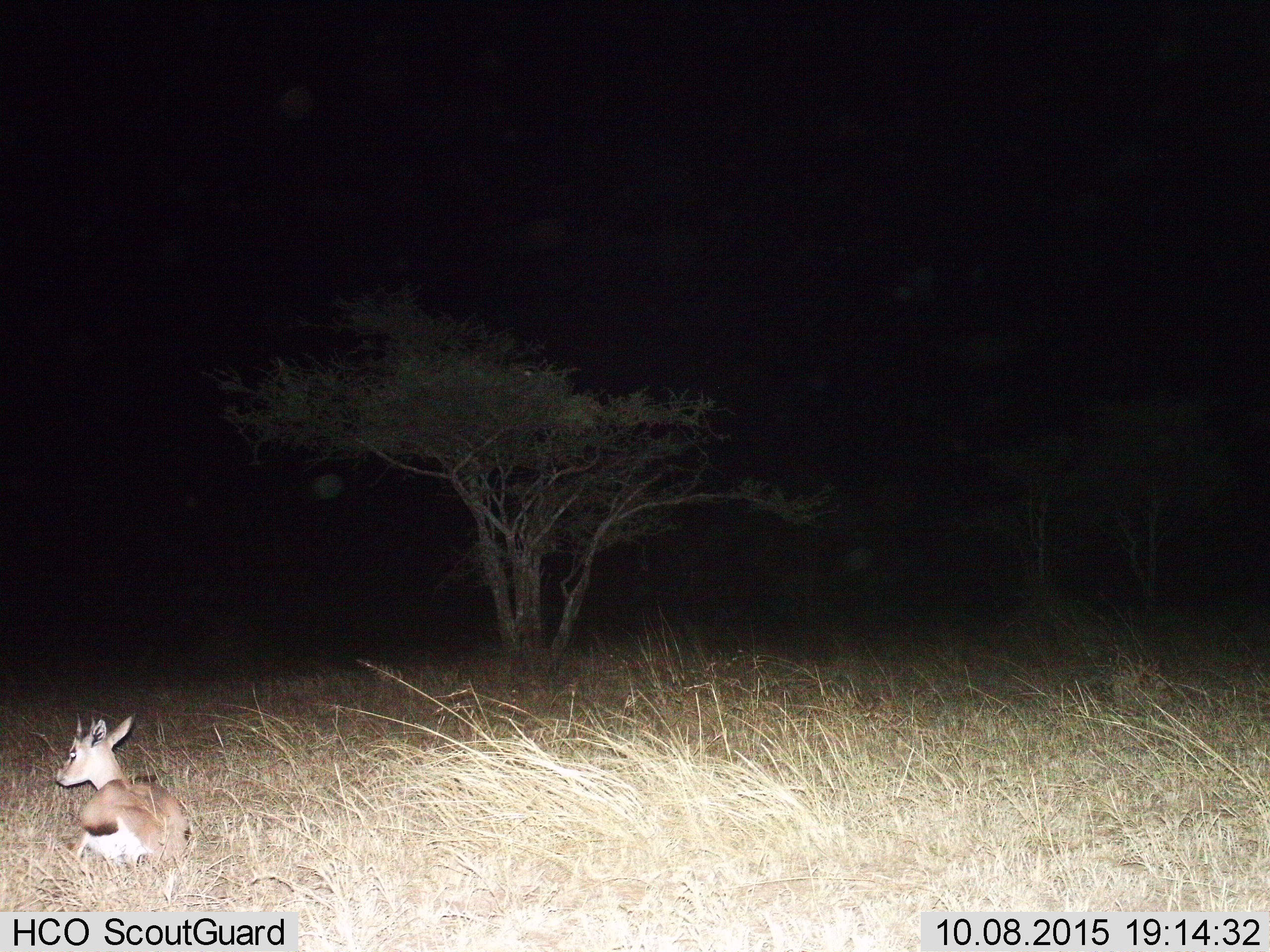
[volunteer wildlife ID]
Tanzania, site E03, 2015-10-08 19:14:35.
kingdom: Animalia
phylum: Chordata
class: Mammalia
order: Artiodactyla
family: Bovidae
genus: Eudorcas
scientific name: Eudorcas thomsonii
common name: thomson's gazelle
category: gazellethomsons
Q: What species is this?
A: Gazellethomsons (thomson's gazelle) (Eudorcas thomsonii).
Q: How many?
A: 1.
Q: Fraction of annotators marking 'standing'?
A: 10%.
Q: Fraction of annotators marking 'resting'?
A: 80%.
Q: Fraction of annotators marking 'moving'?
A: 10%.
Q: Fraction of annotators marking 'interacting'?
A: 0%.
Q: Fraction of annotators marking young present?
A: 0%.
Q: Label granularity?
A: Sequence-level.